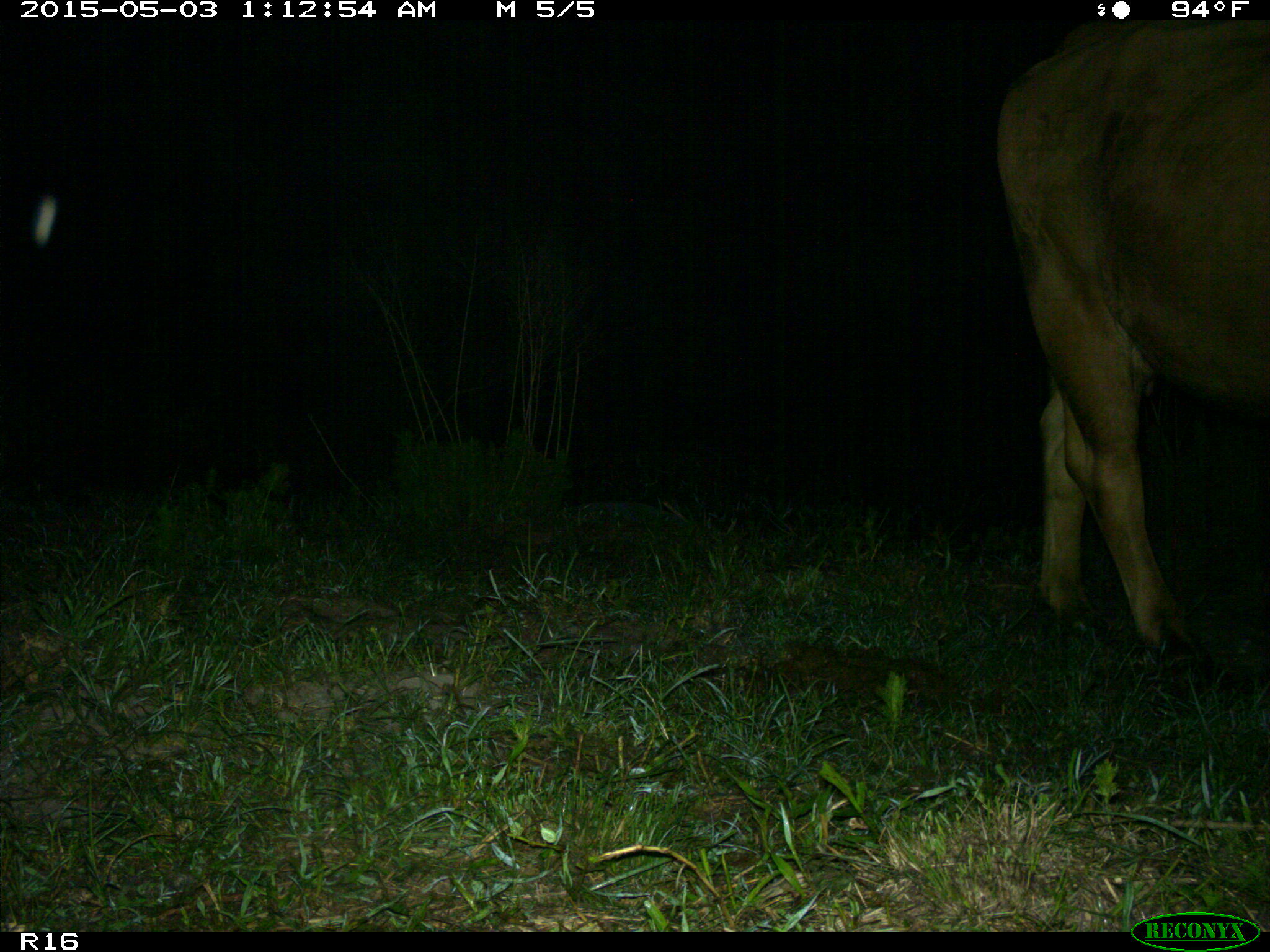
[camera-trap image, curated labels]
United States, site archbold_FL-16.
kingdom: Animalia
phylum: Chordata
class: Mammalia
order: Artiodactyla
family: Bovidae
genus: Bos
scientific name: Bos taurus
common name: domestic cow